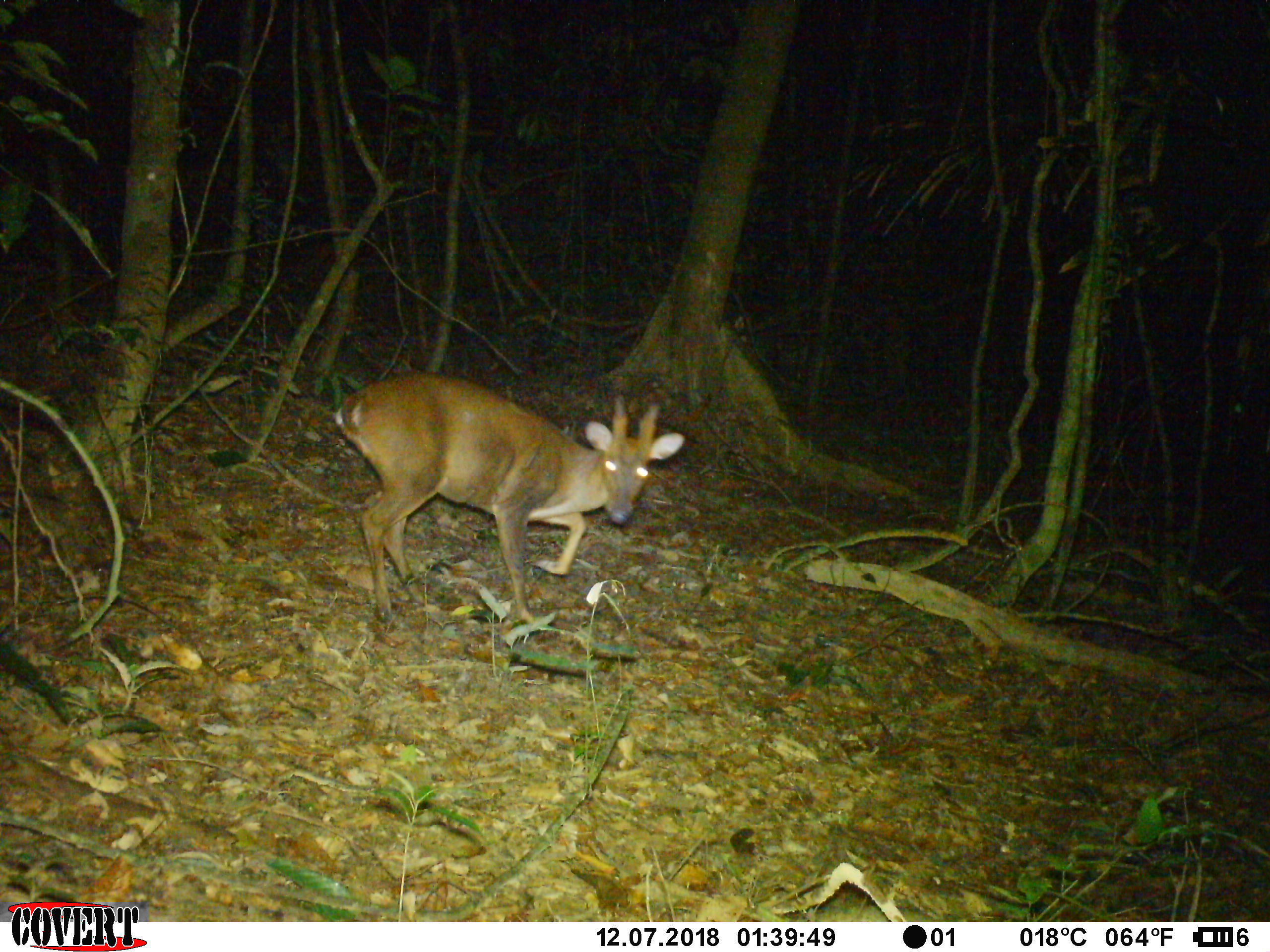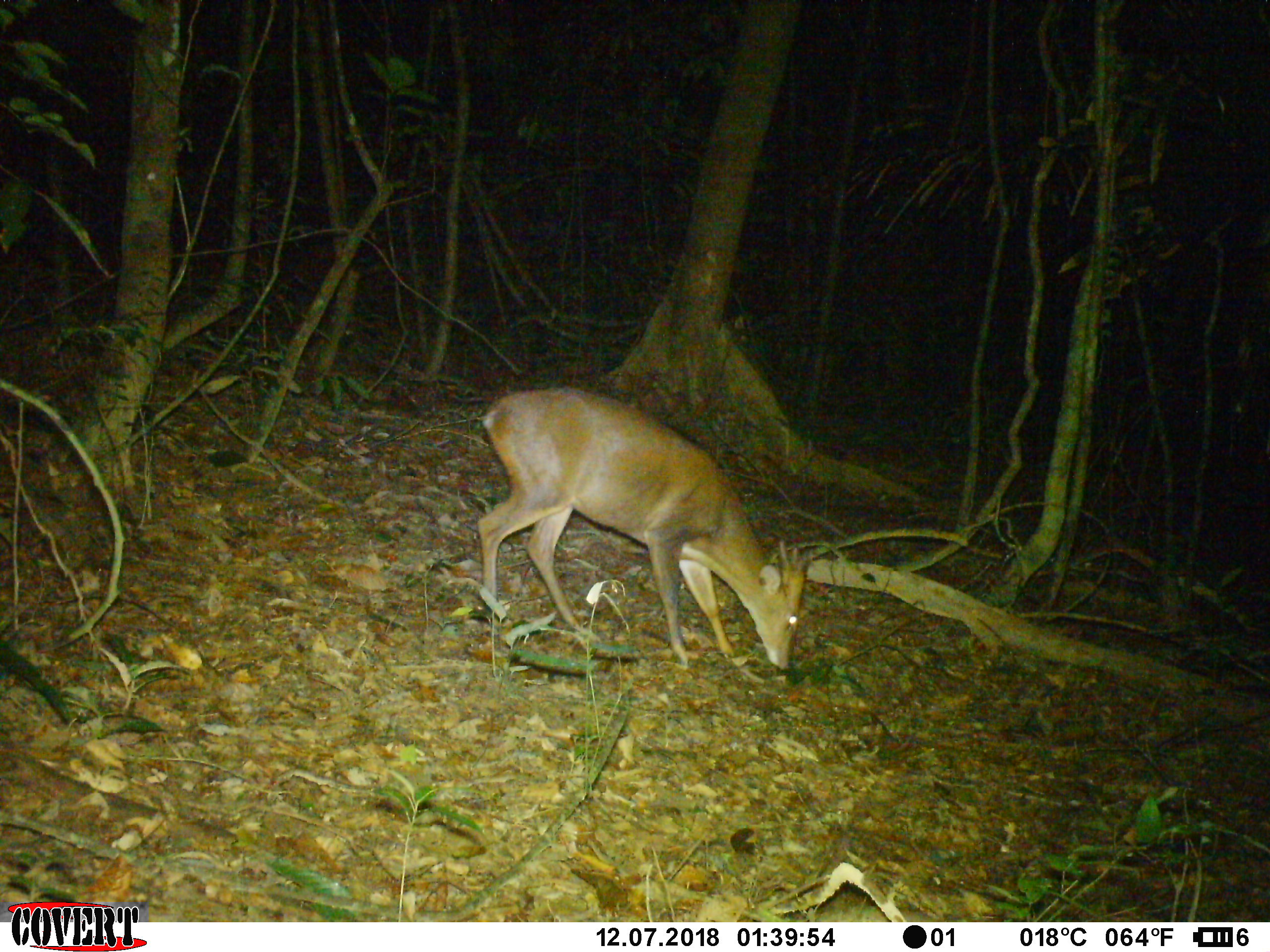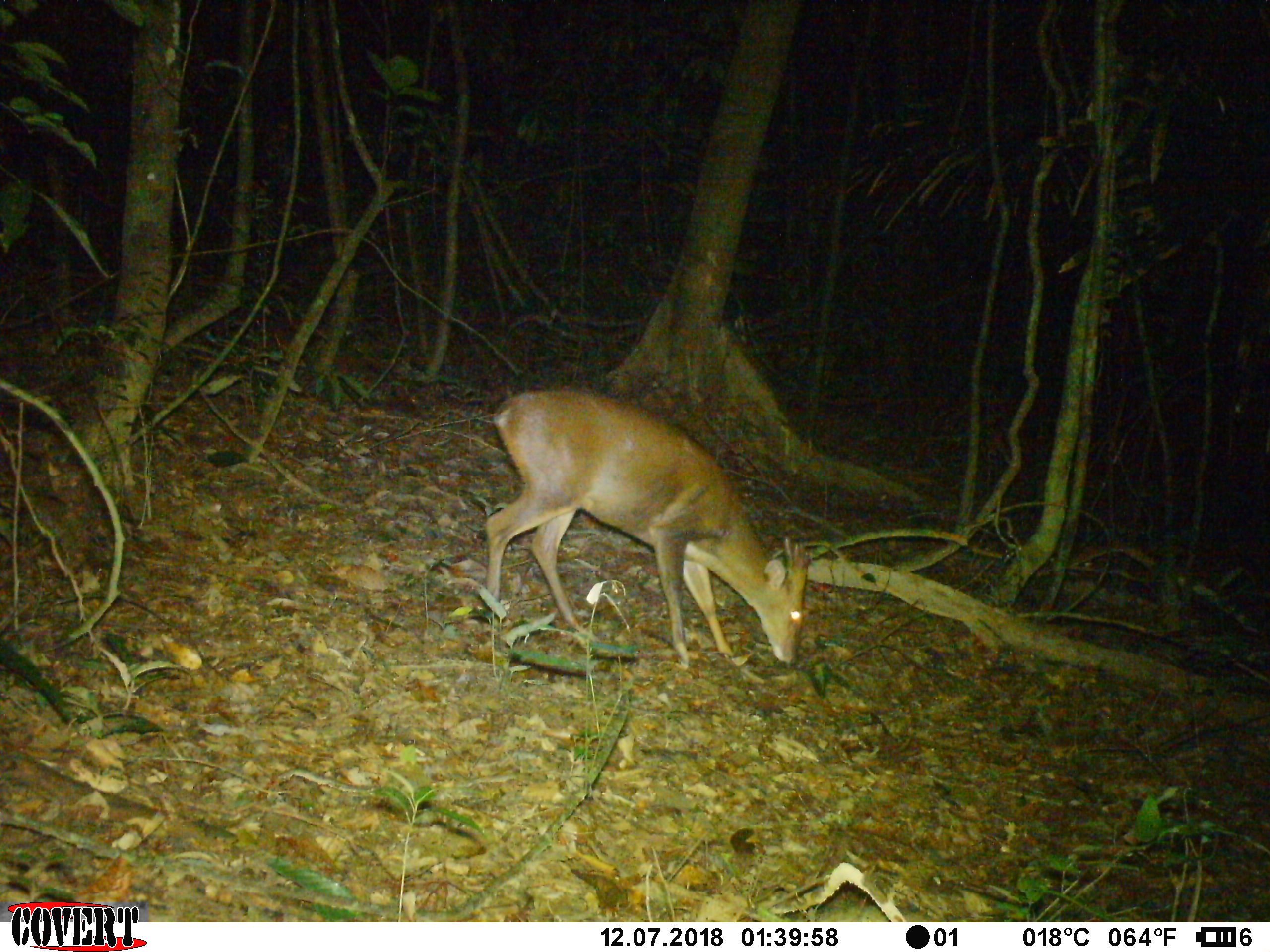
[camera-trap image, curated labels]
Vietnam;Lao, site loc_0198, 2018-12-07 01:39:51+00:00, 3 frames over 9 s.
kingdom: Animalia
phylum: Chordata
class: Mammalia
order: Artiodactyla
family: Cervidae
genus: Muntiacus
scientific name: Muntiacus vuquangensis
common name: large-antlered muntjac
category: large antlered muntjac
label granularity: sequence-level